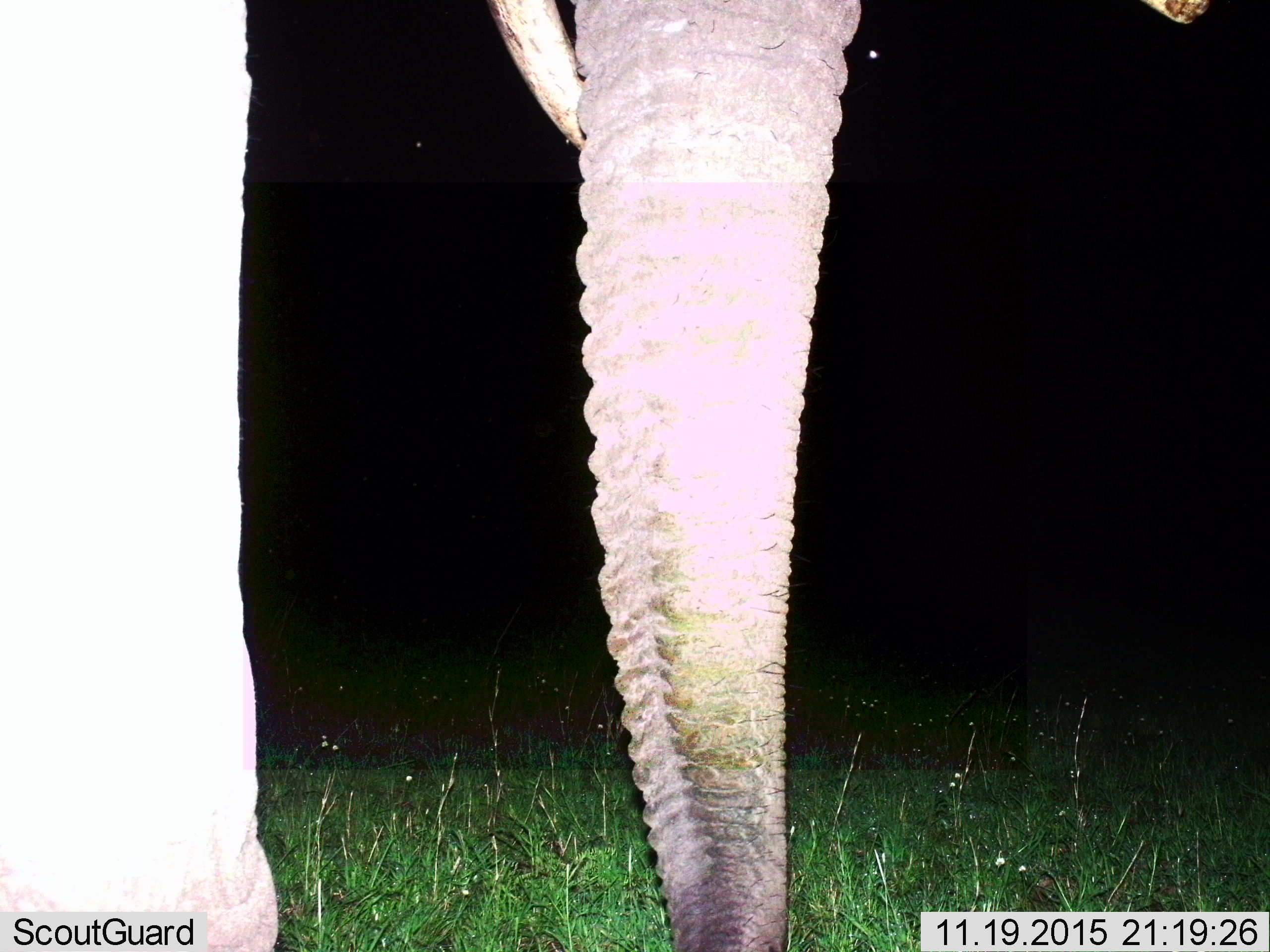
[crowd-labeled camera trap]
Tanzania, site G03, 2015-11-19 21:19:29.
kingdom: Animalia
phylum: Chordata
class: Mammalia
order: Proboscidea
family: Elephantidae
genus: Loxodonta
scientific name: Loxodonta africana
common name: african bush elephant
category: elephant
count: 1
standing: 84%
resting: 0%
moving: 16%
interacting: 0%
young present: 0%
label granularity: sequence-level